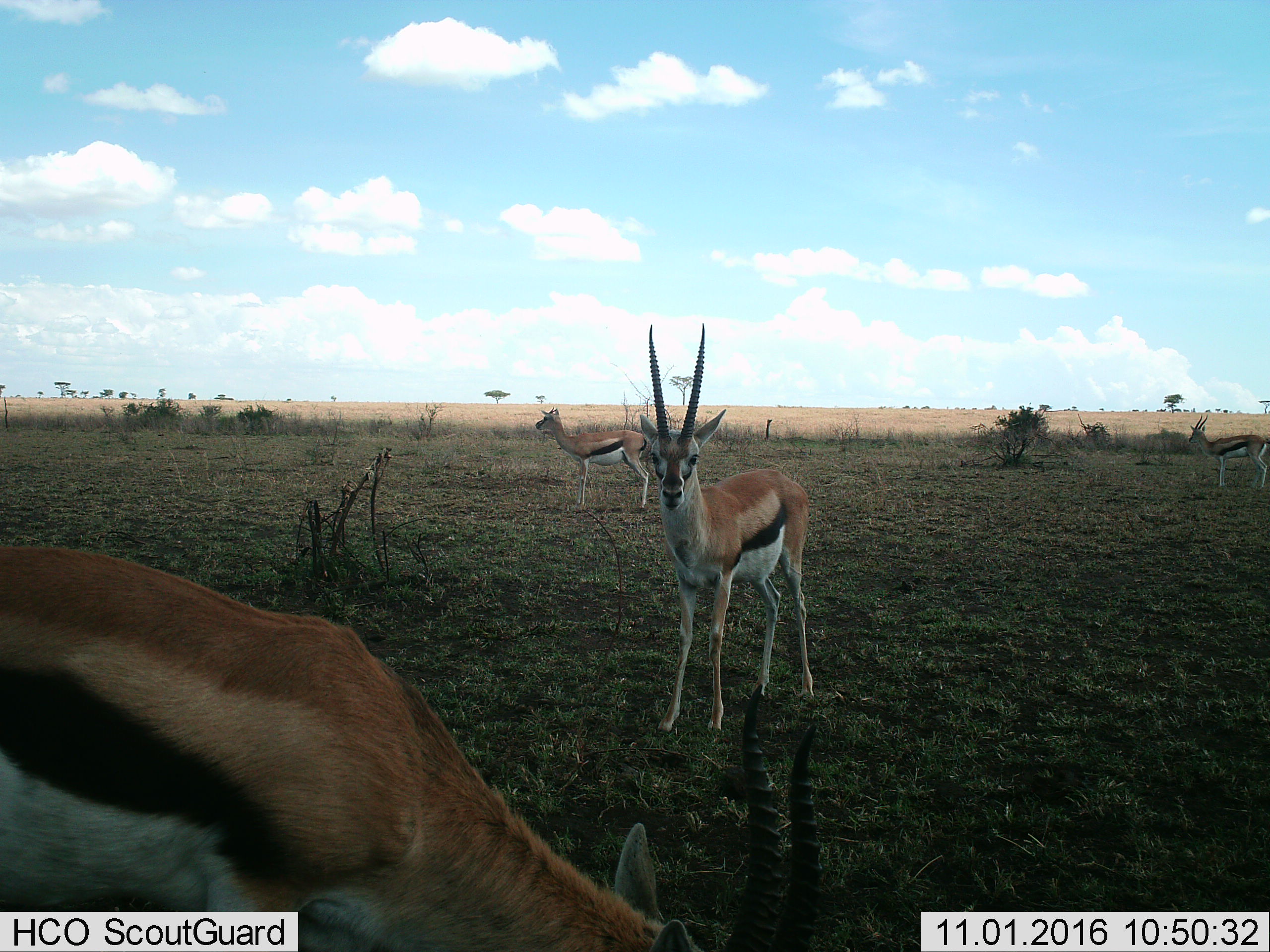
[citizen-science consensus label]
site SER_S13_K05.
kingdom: Animalia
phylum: Chordata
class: Mammalia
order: Artiodactyla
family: Bovidae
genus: Eudorcas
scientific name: Eudorcas thomsonii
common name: thomson's gazelle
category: gazellethomsons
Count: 4.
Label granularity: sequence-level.